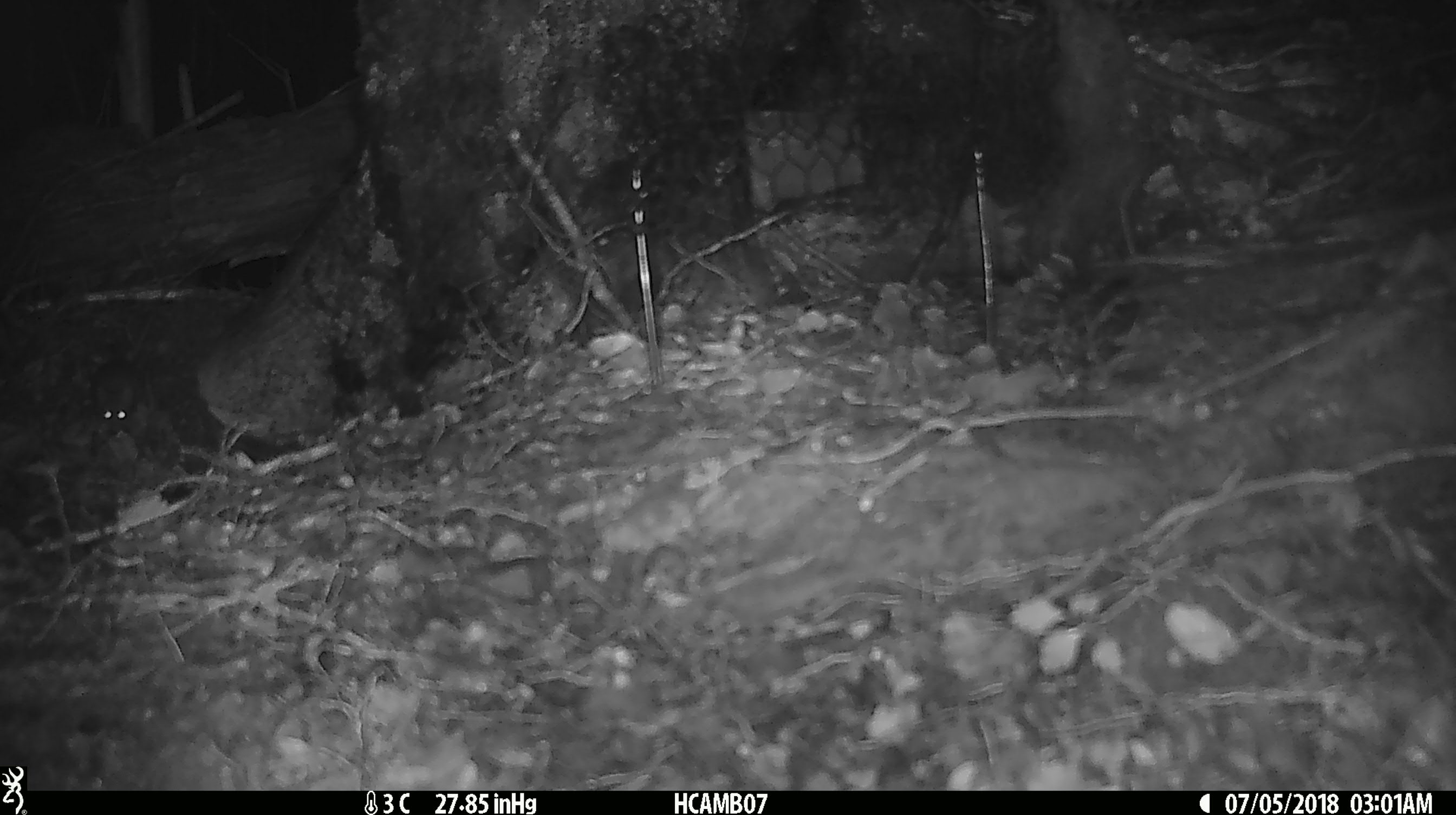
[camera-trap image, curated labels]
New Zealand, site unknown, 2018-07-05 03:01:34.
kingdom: Animalia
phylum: Chordata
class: Mammalia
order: Rodentia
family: Muridae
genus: Mus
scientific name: Mus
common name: mouse